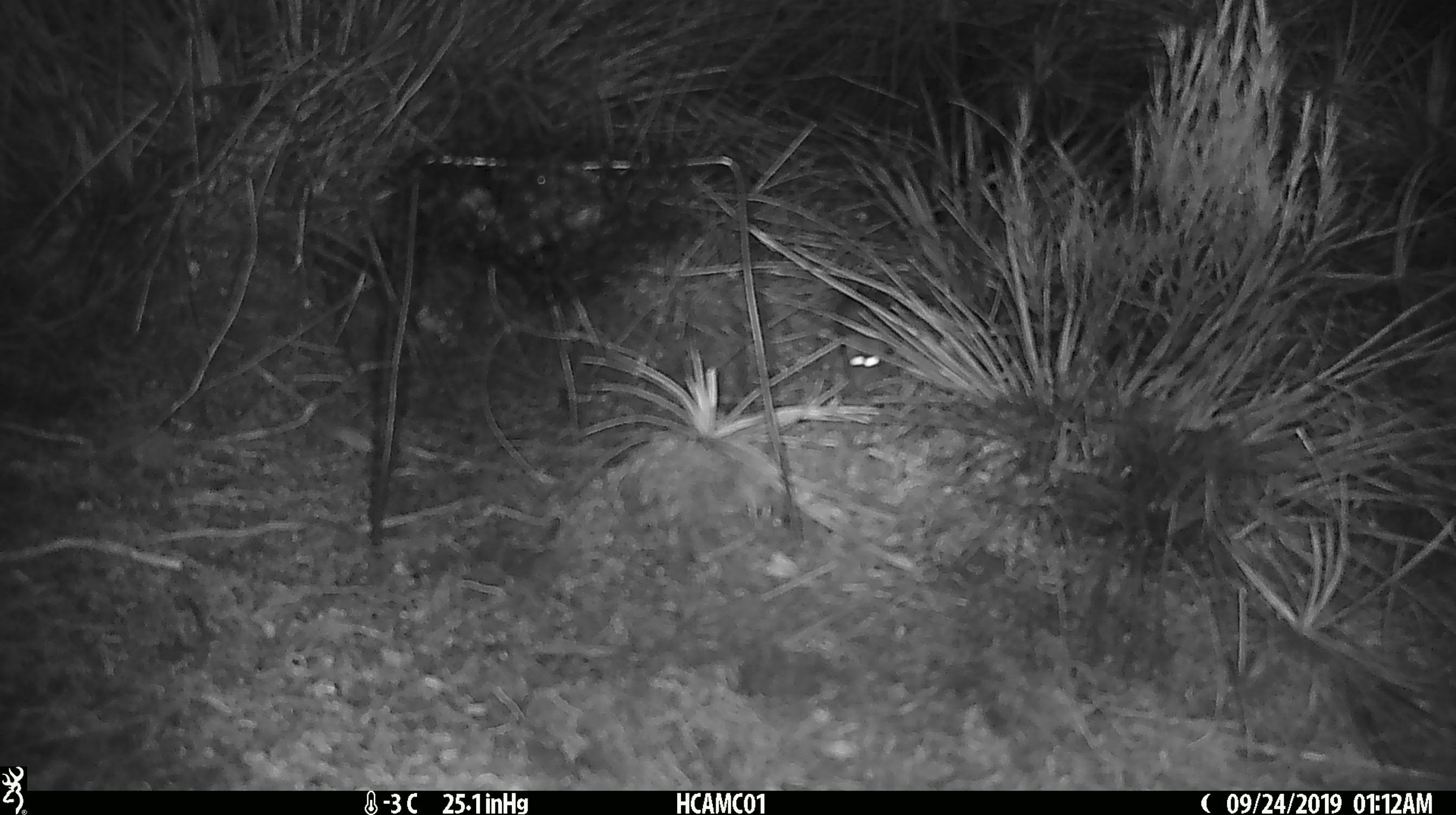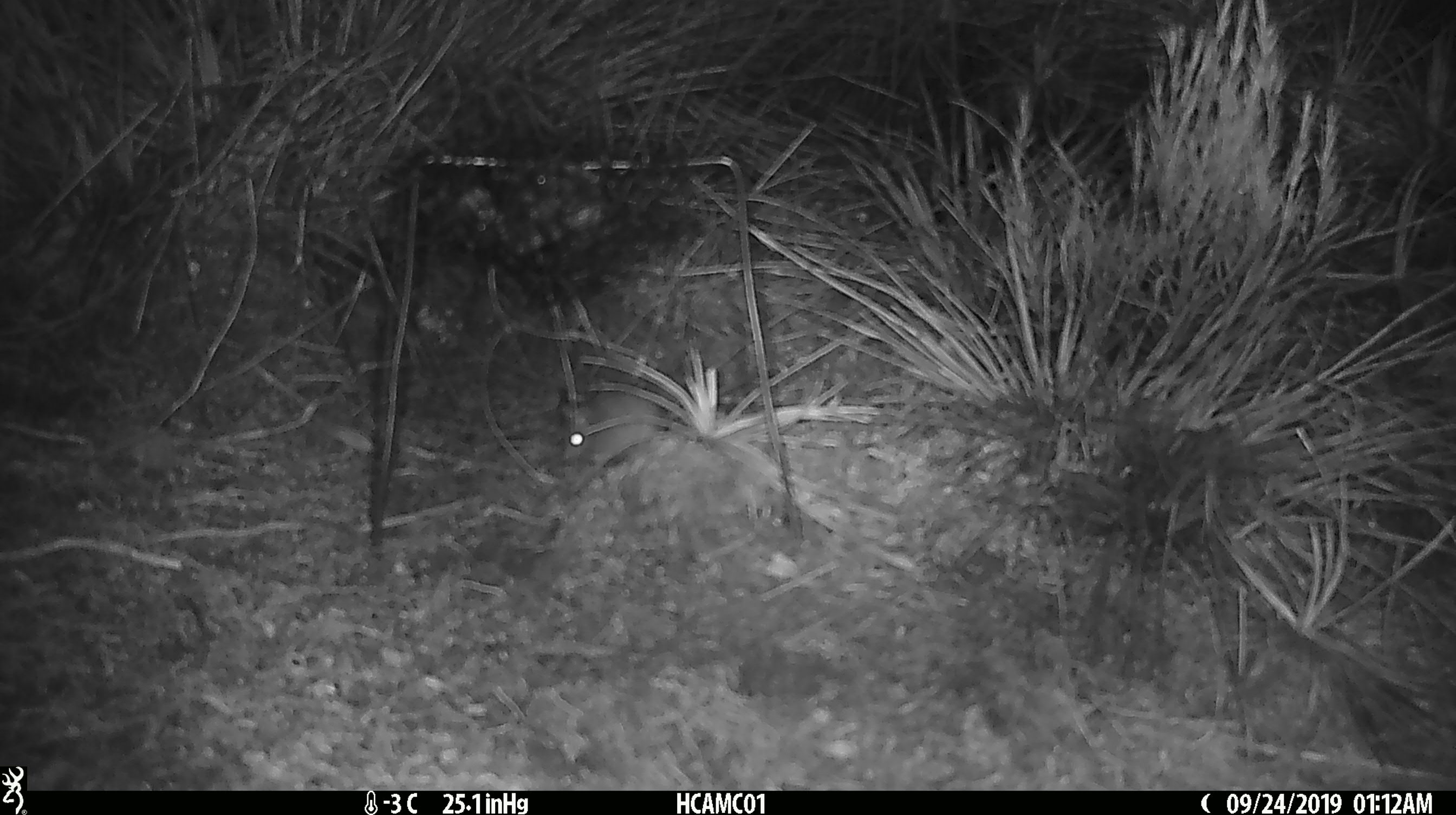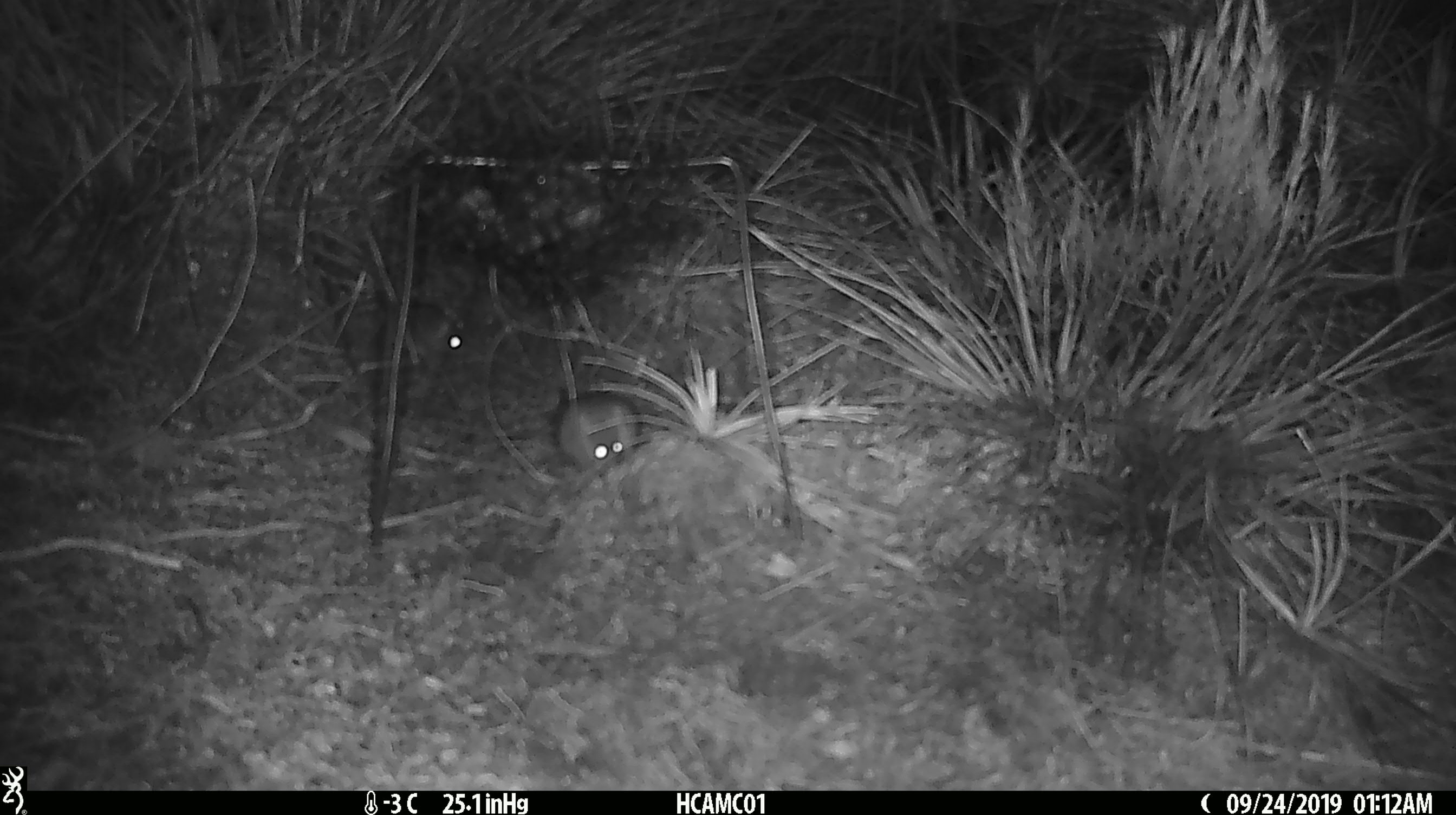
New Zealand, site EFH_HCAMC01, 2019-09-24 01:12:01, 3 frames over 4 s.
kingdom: Animalia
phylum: Chordata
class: Mammalia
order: Rodentia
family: Muridae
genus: Mus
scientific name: Mus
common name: mouse